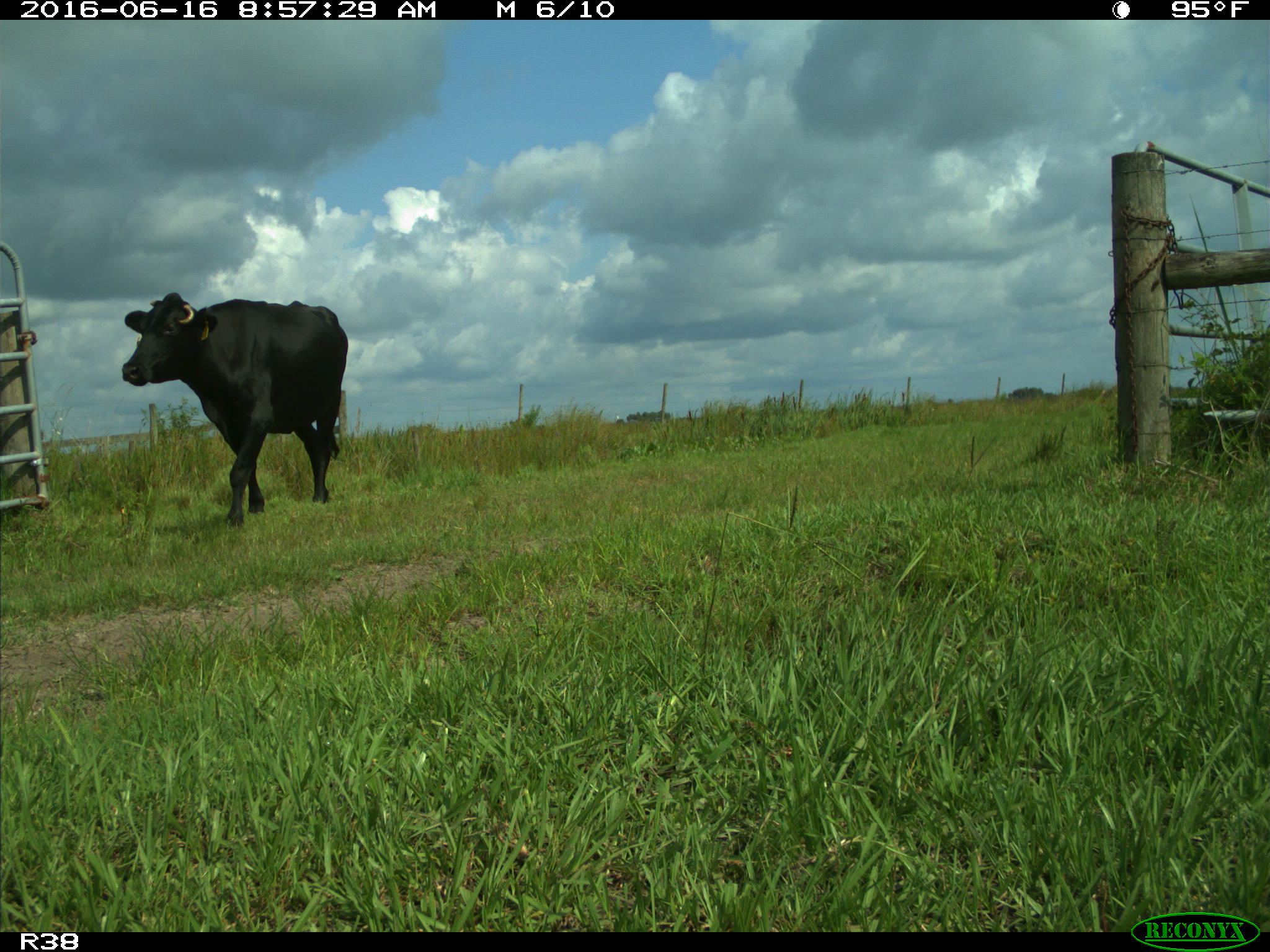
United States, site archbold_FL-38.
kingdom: Animalia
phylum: Chordata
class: Mammalia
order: Artiodactyla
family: Bovidae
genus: Bos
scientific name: Bos taurus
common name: domestic cow